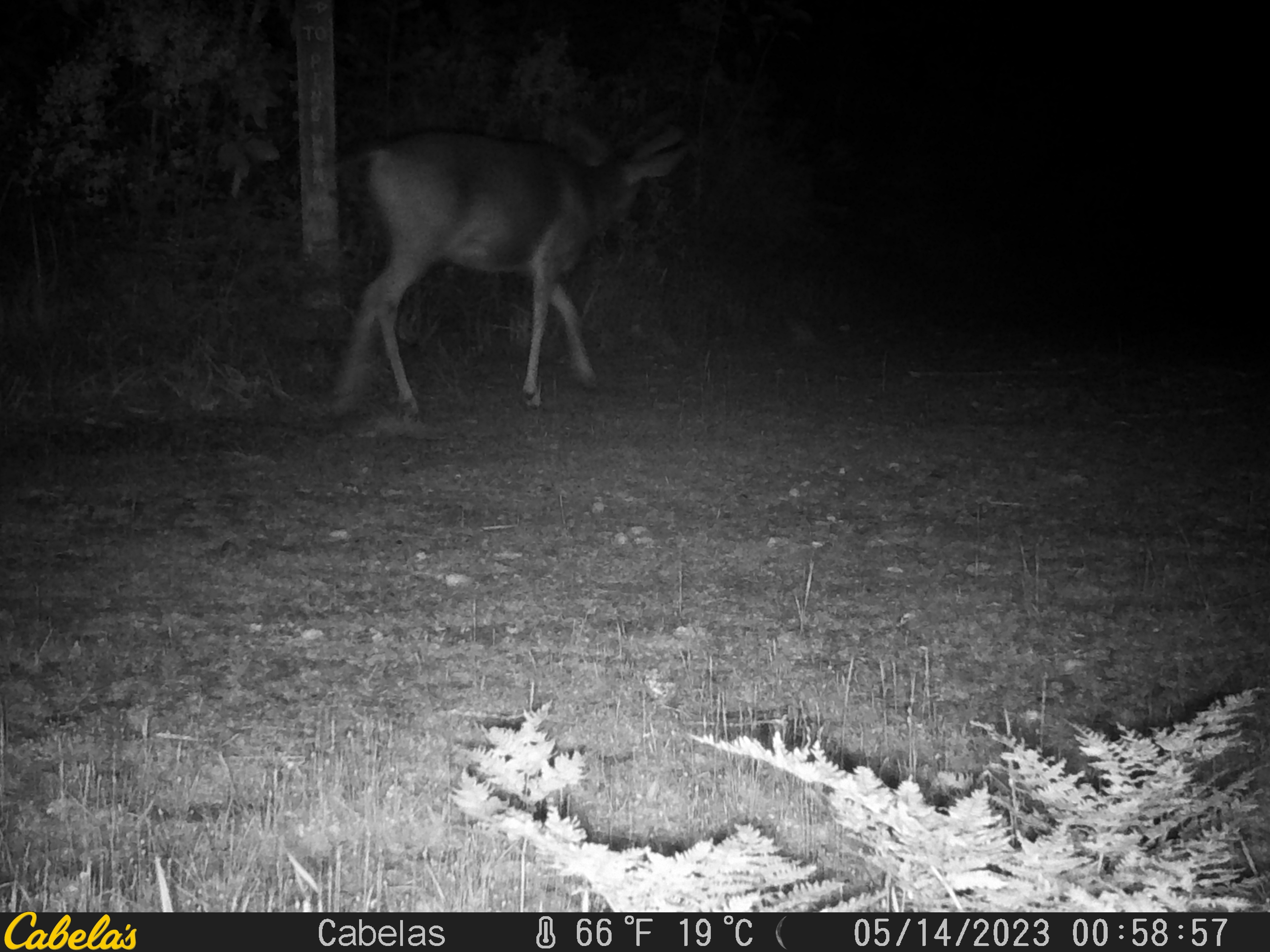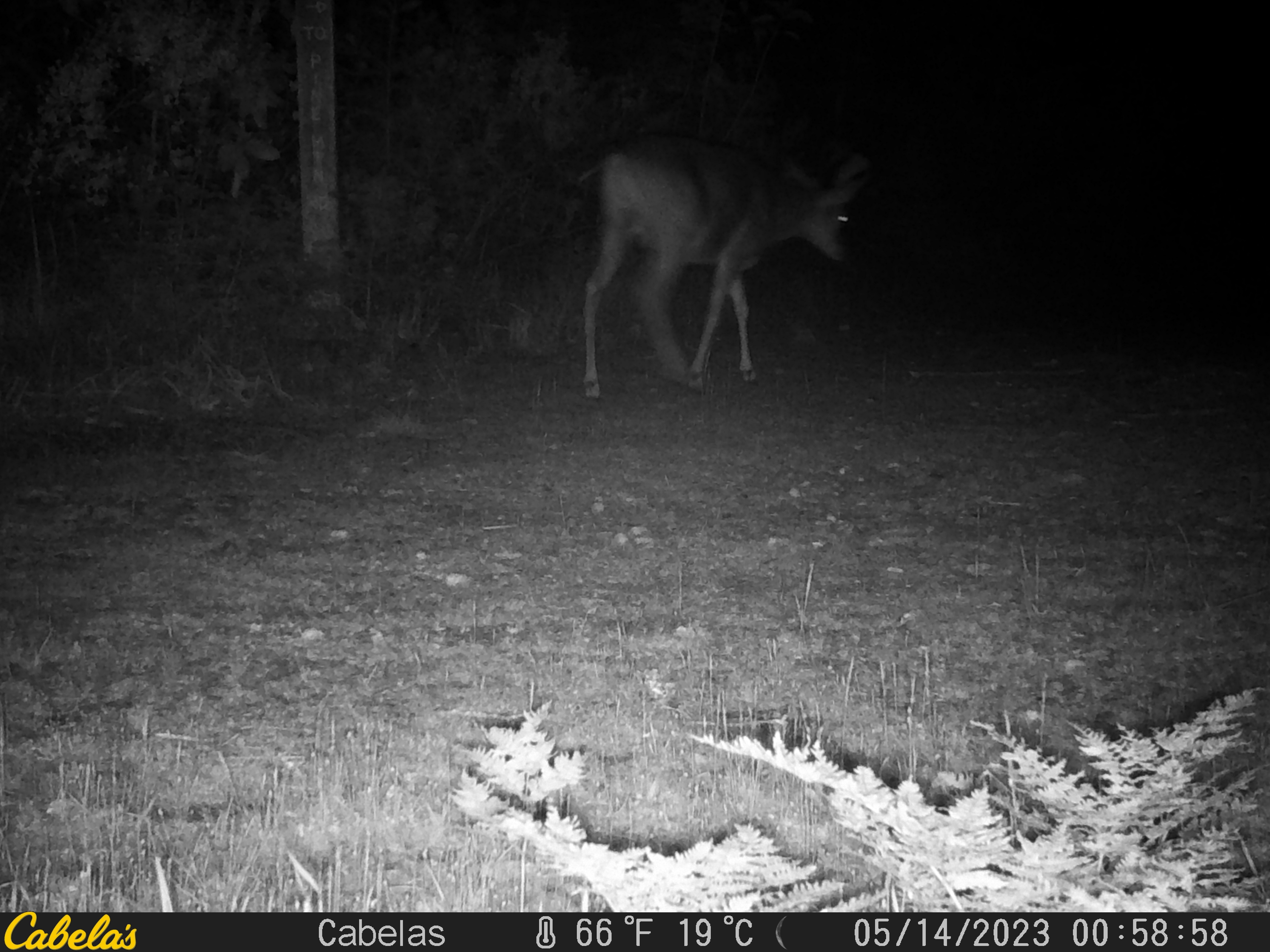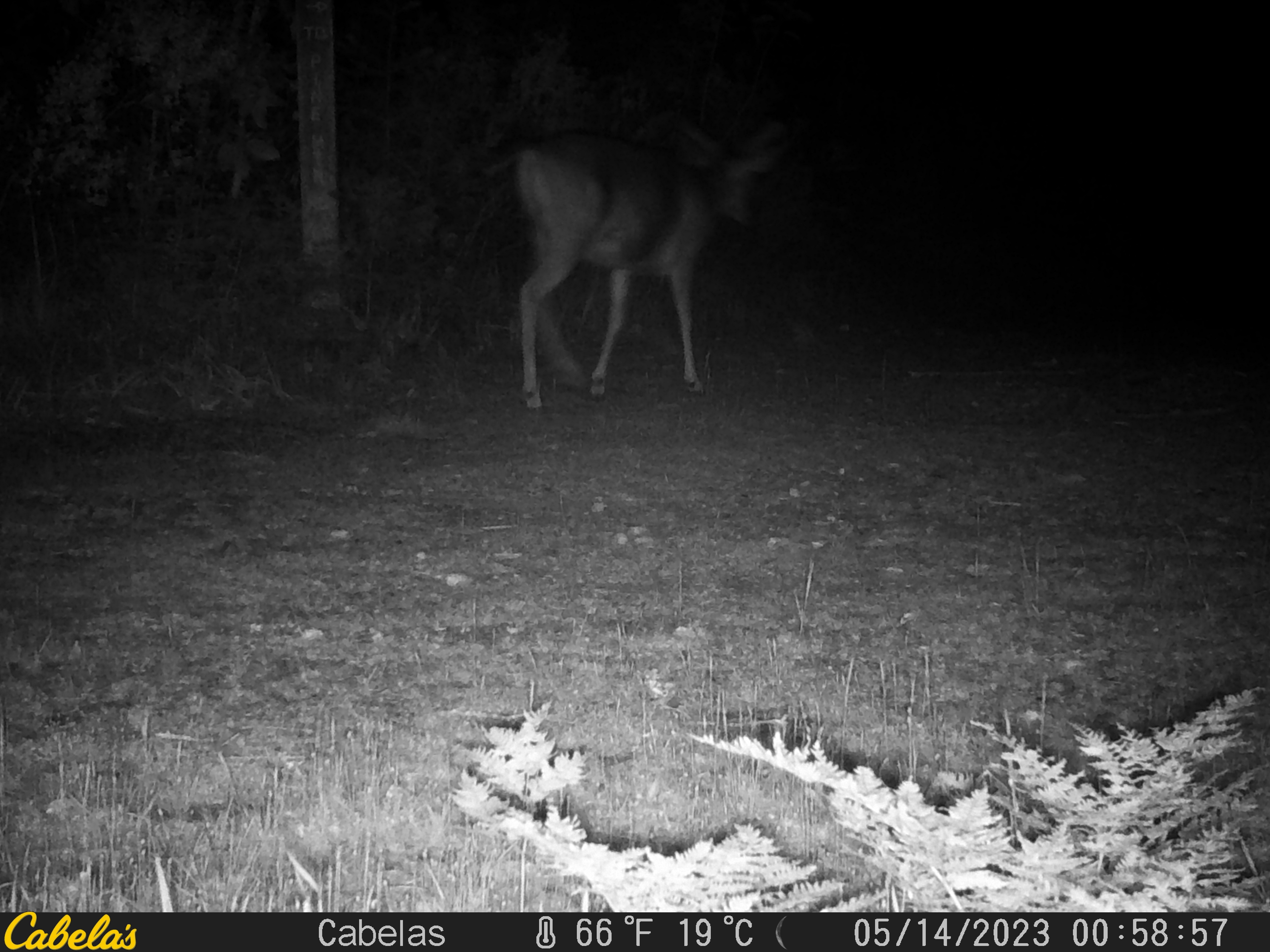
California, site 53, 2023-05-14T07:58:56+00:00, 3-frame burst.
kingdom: Animalia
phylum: Chordata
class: Mammalia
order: Artiodactyla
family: Cervidae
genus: Odocoileus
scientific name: Odocoileus hemionus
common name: mule deer